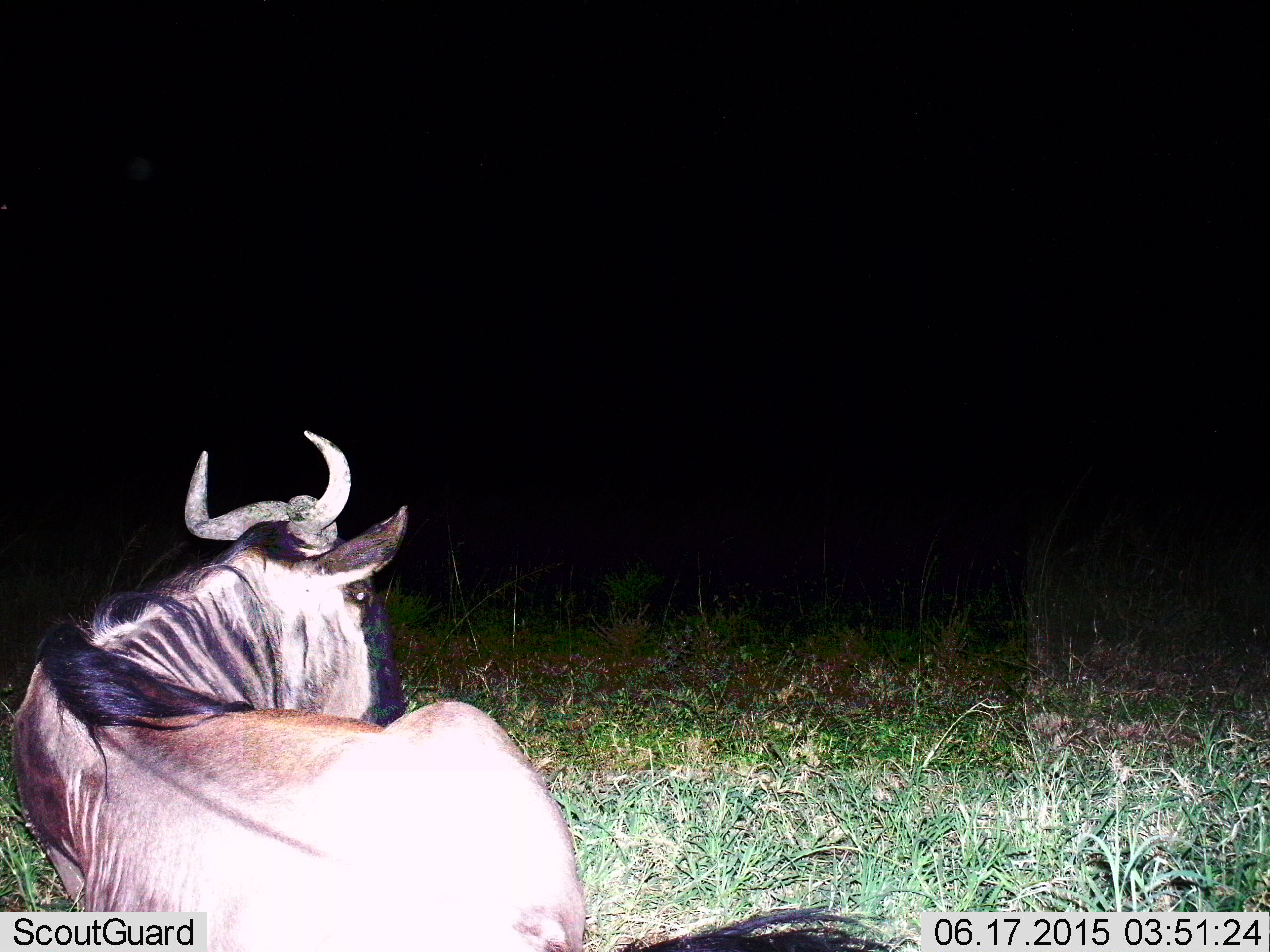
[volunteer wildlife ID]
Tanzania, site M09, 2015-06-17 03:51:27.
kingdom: Animalia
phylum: Chordata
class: Mammalia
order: Artiodactyla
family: Bovidae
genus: Connochaetes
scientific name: Connochaetes taurinus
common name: blue wildebeest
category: wildebeest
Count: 1.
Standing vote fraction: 0%.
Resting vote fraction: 100%.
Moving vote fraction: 0%.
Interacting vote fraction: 0%.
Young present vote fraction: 0%.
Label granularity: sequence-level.